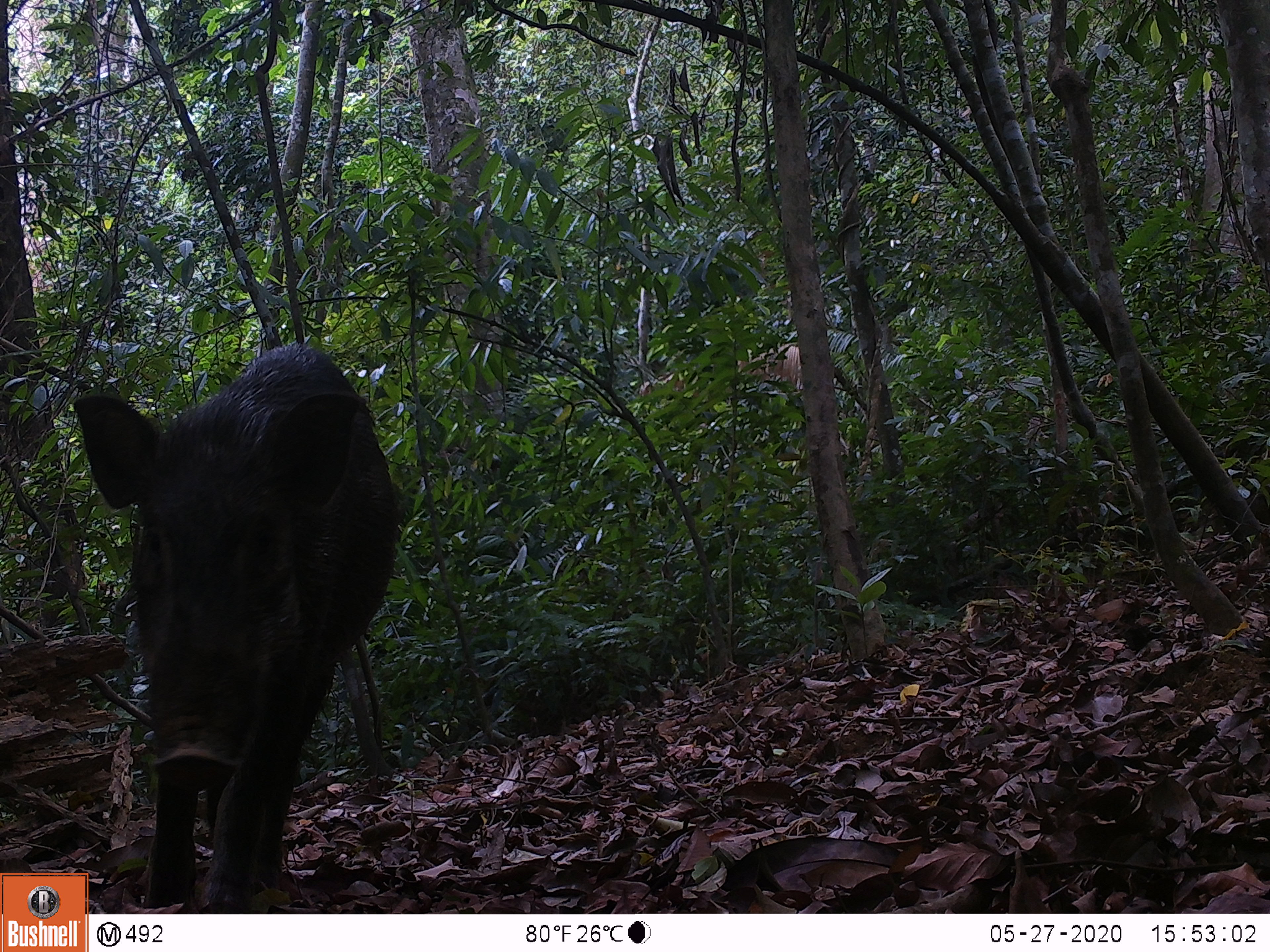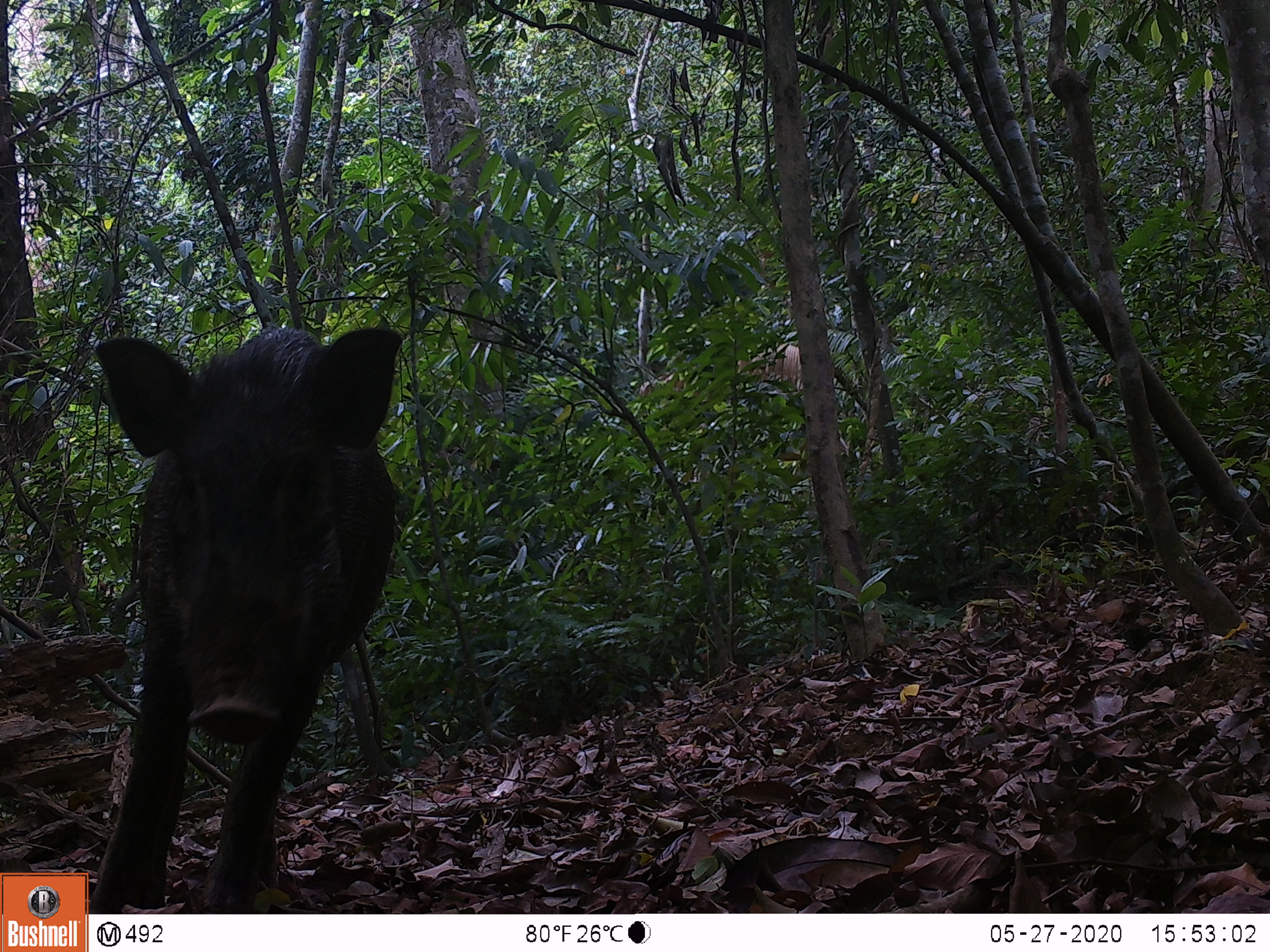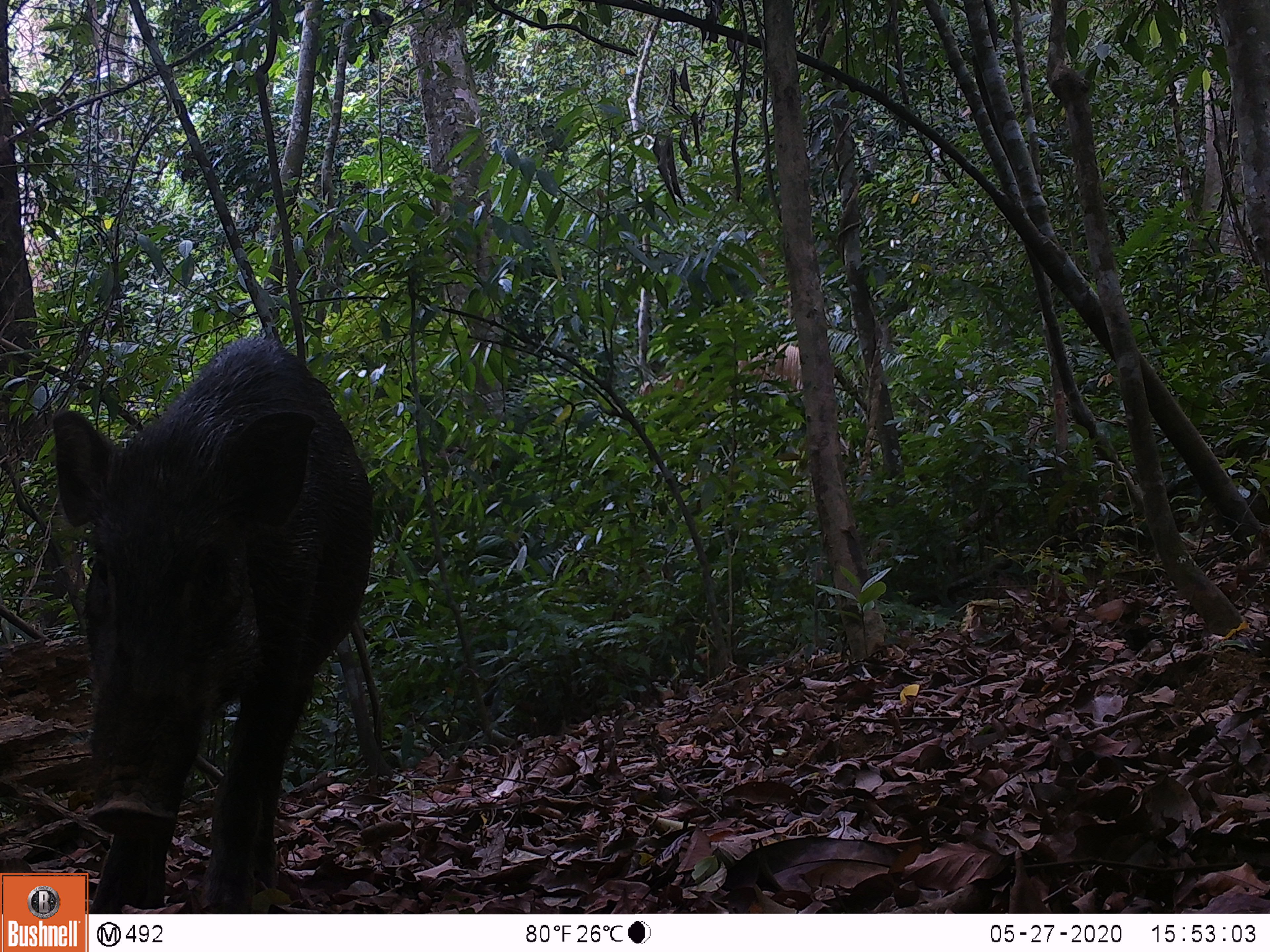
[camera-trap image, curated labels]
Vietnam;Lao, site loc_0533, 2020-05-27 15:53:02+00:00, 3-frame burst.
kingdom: Animalia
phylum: Chordata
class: Mammalia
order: Artiodactyla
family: Suidae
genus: Sus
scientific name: Sus scrofa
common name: eurasian wild pig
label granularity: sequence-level